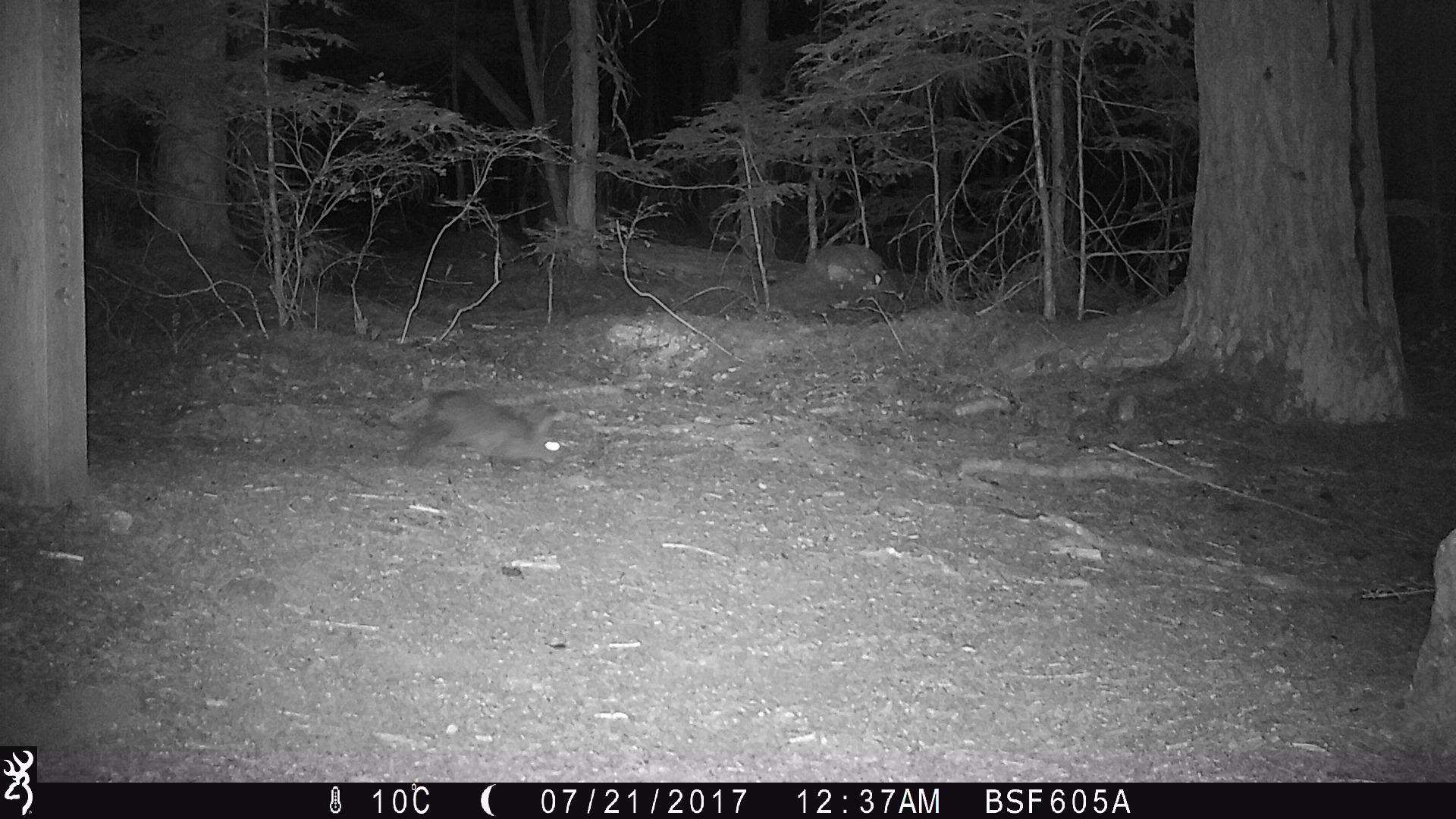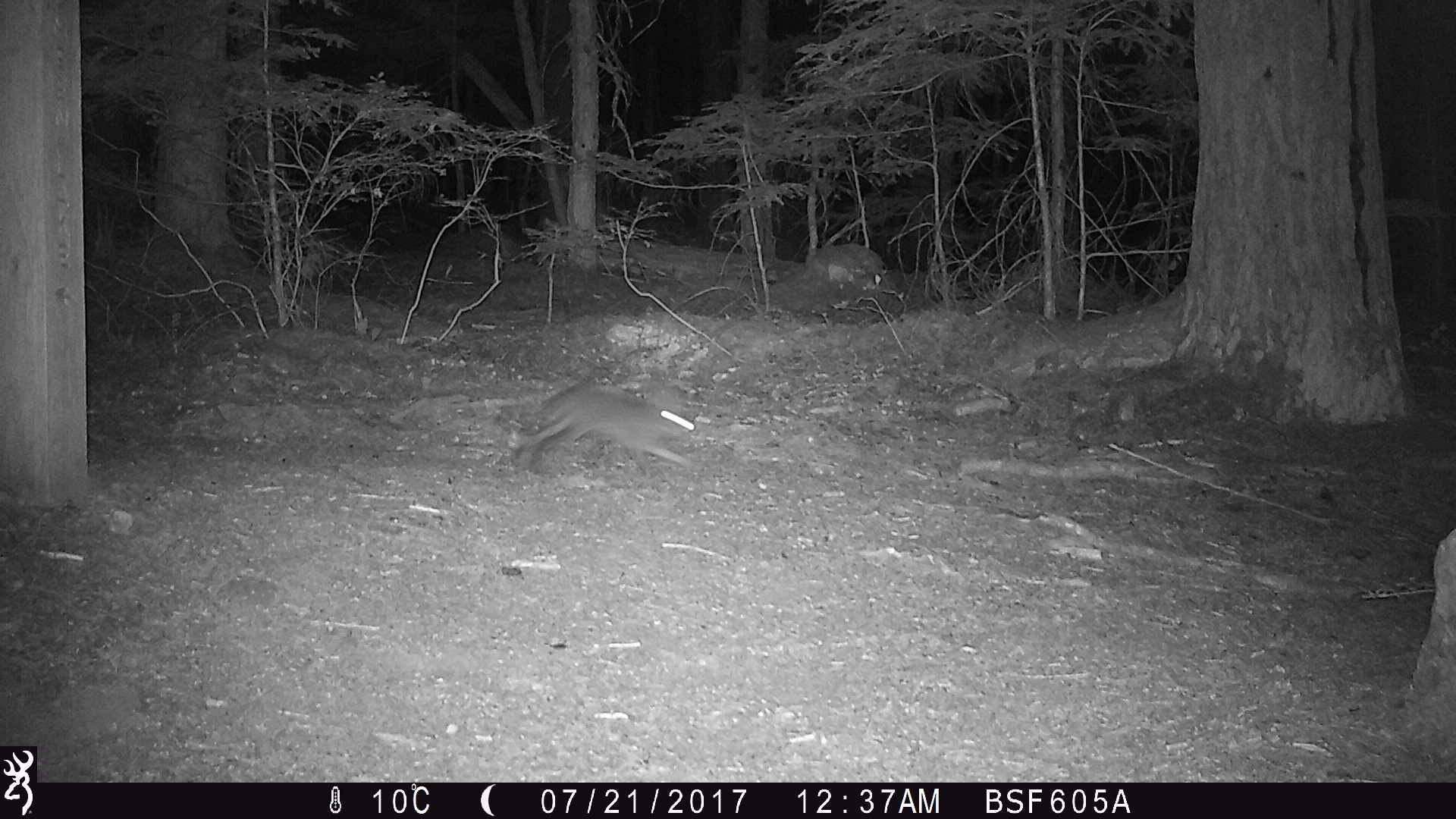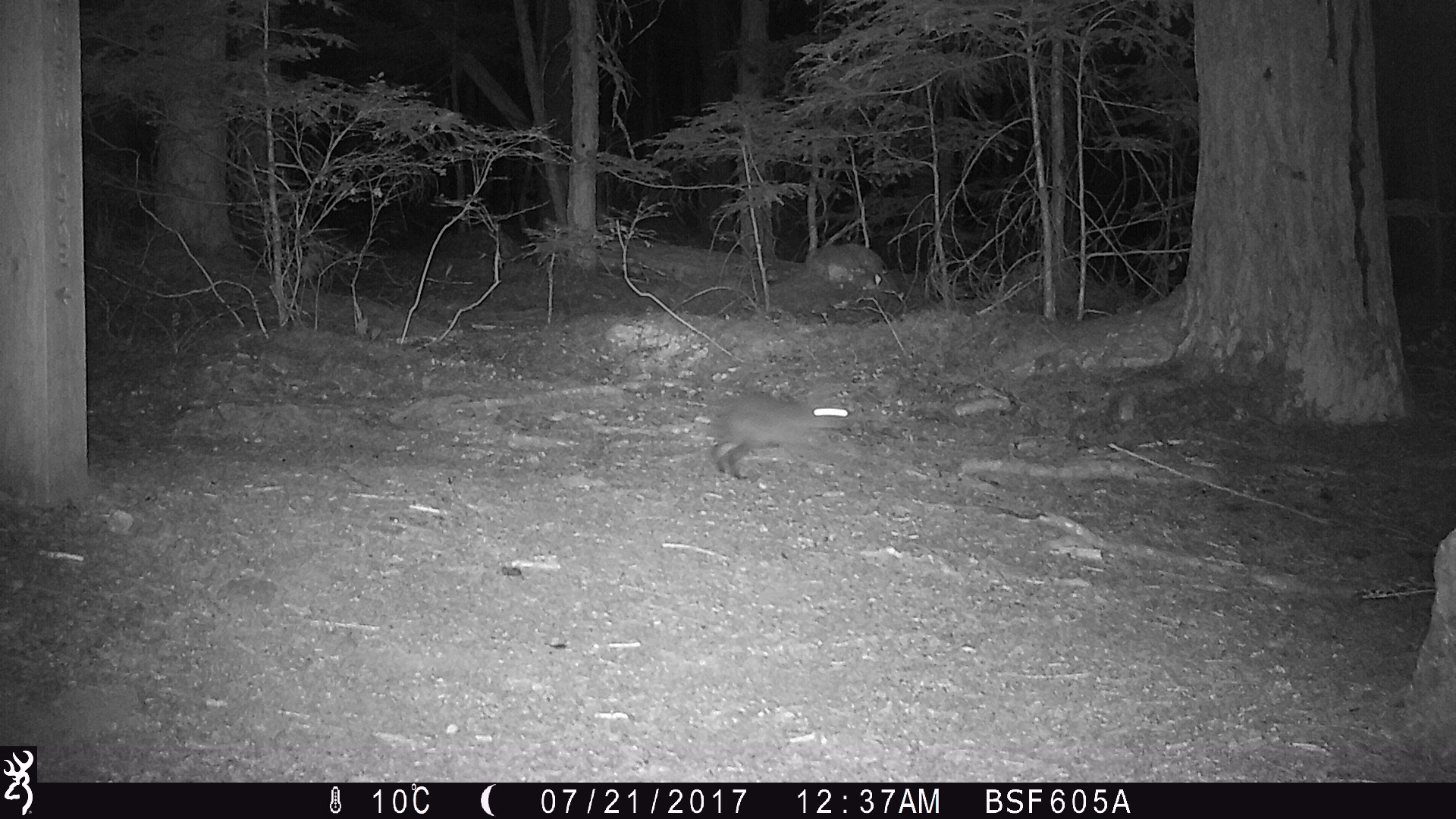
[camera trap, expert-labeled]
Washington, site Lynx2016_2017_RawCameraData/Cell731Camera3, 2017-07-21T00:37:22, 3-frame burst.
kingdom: Animalia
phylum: Chordata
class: Mammalia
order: Lagomorpha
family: Leporidae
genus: Lepus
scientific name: Lepus americanus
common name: snowshoe hare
Lepus americanus (snowshoe hare). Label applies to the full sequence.